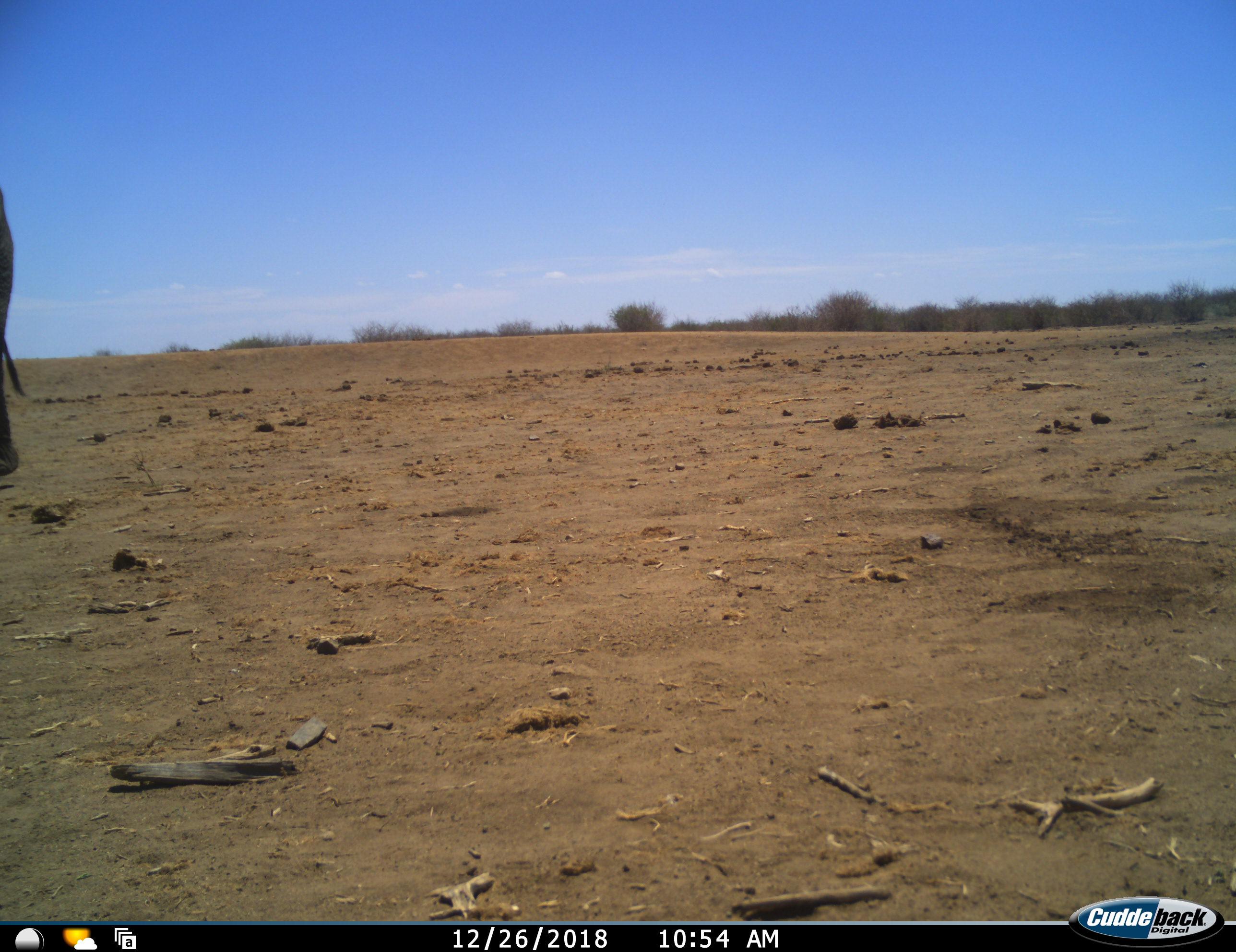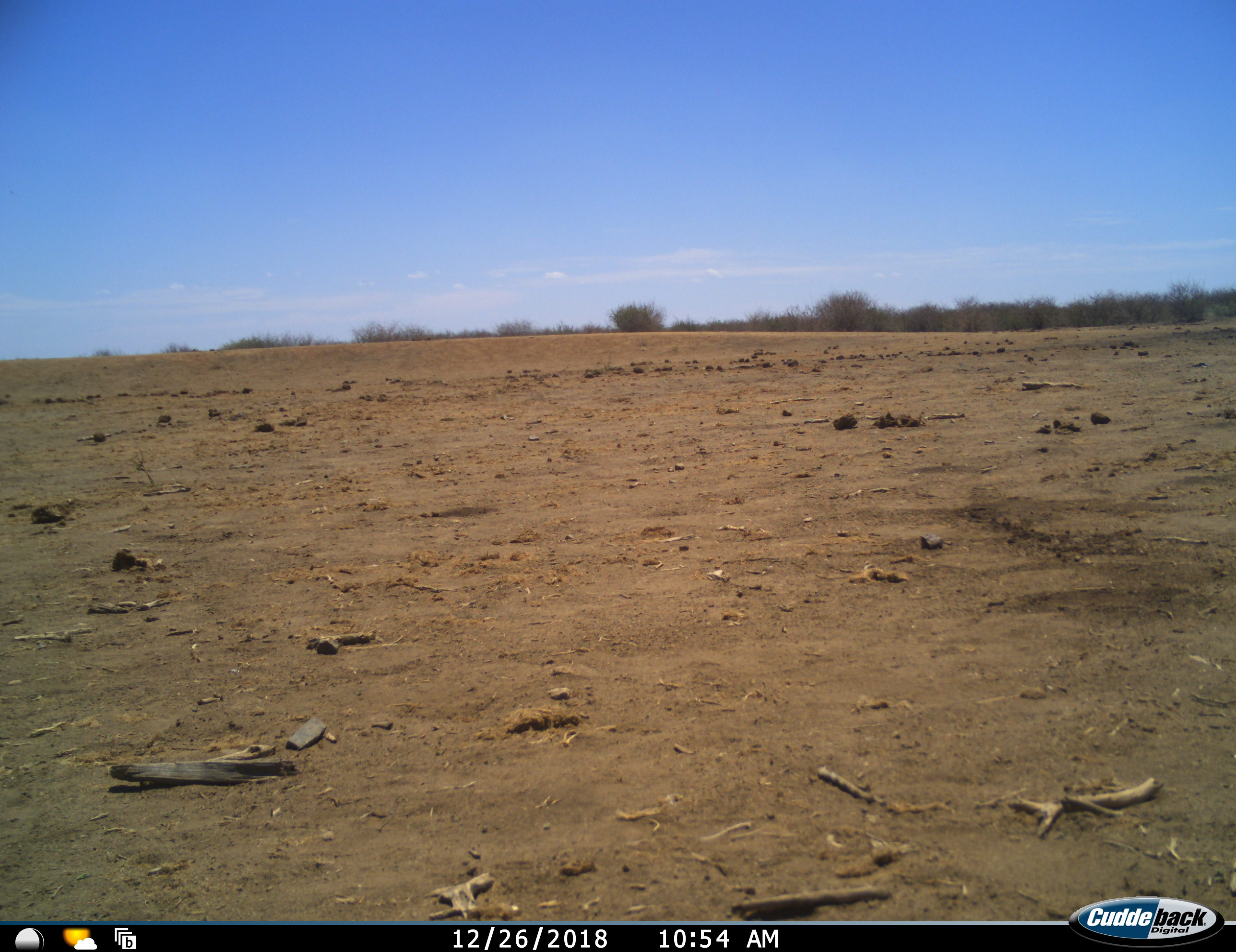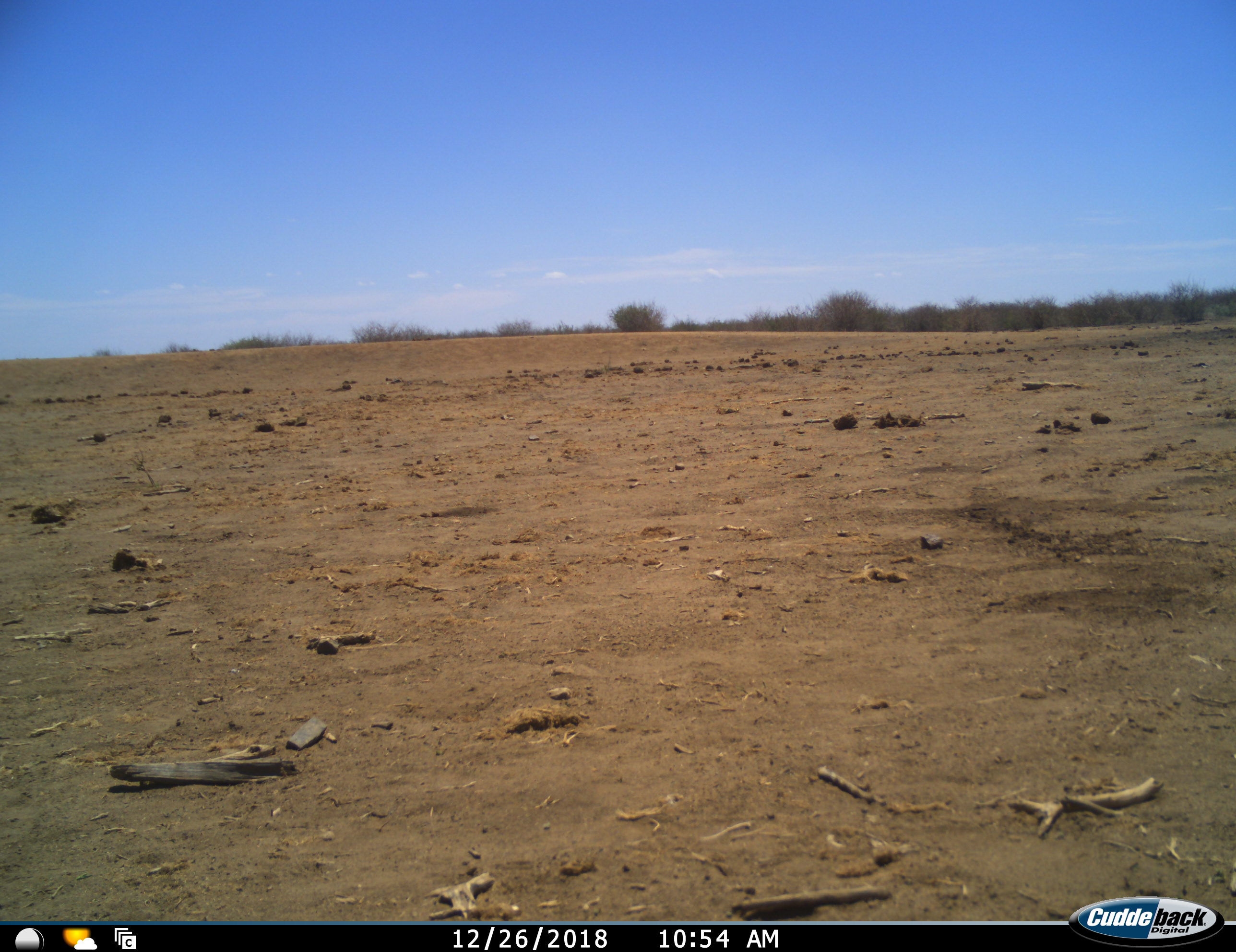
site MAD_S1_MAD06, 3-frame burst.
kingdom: Animalia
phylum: Chordata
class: Mammalia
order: Proboscidea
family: Elephantidae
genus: Loxodonta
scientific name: Loxodonta africana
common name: african bush elephant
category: elephant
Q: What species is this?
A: Elephant (african bush elephant) (Loxodonta africana).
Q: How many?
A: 1.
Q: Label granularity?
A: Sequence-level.